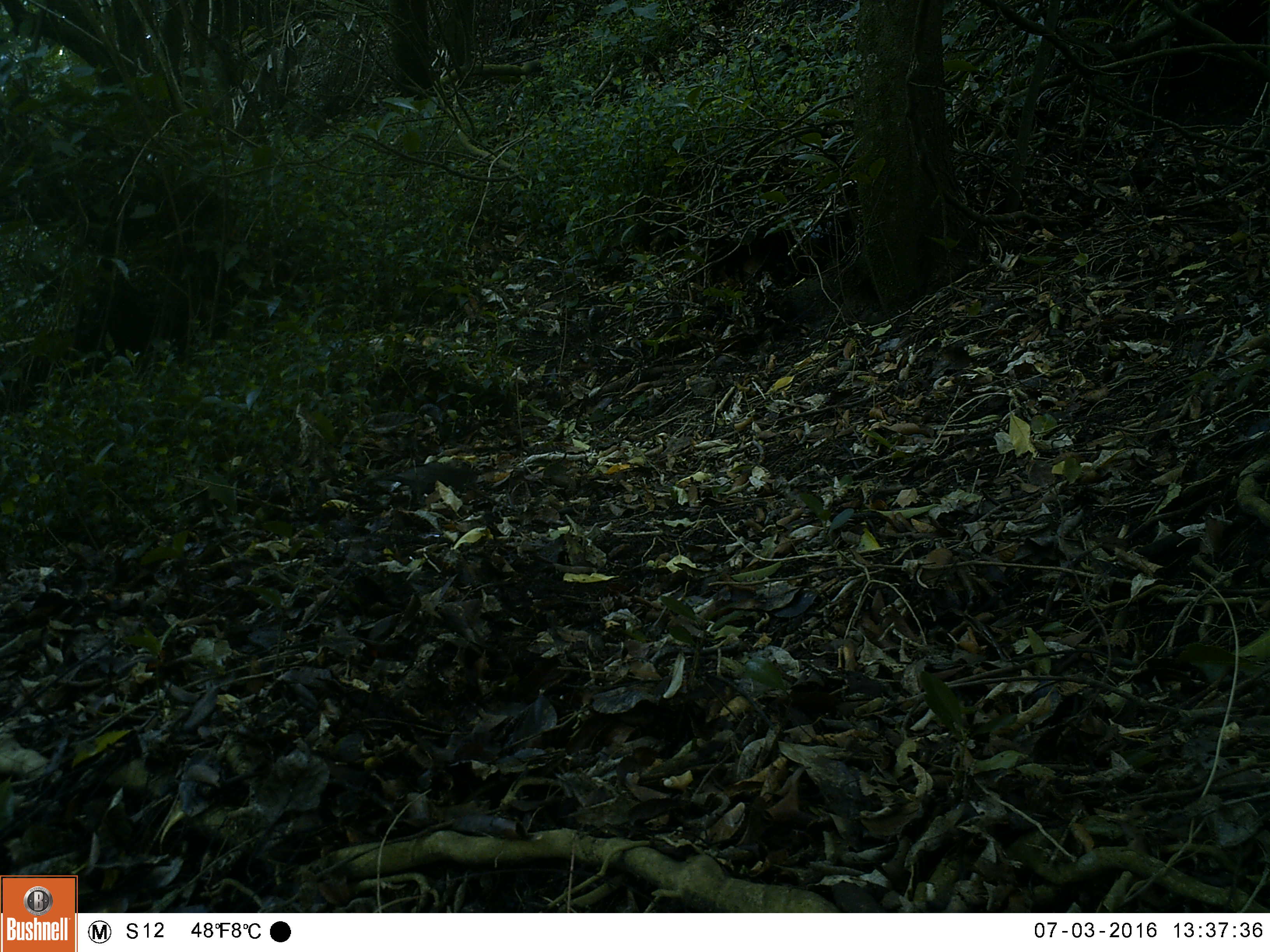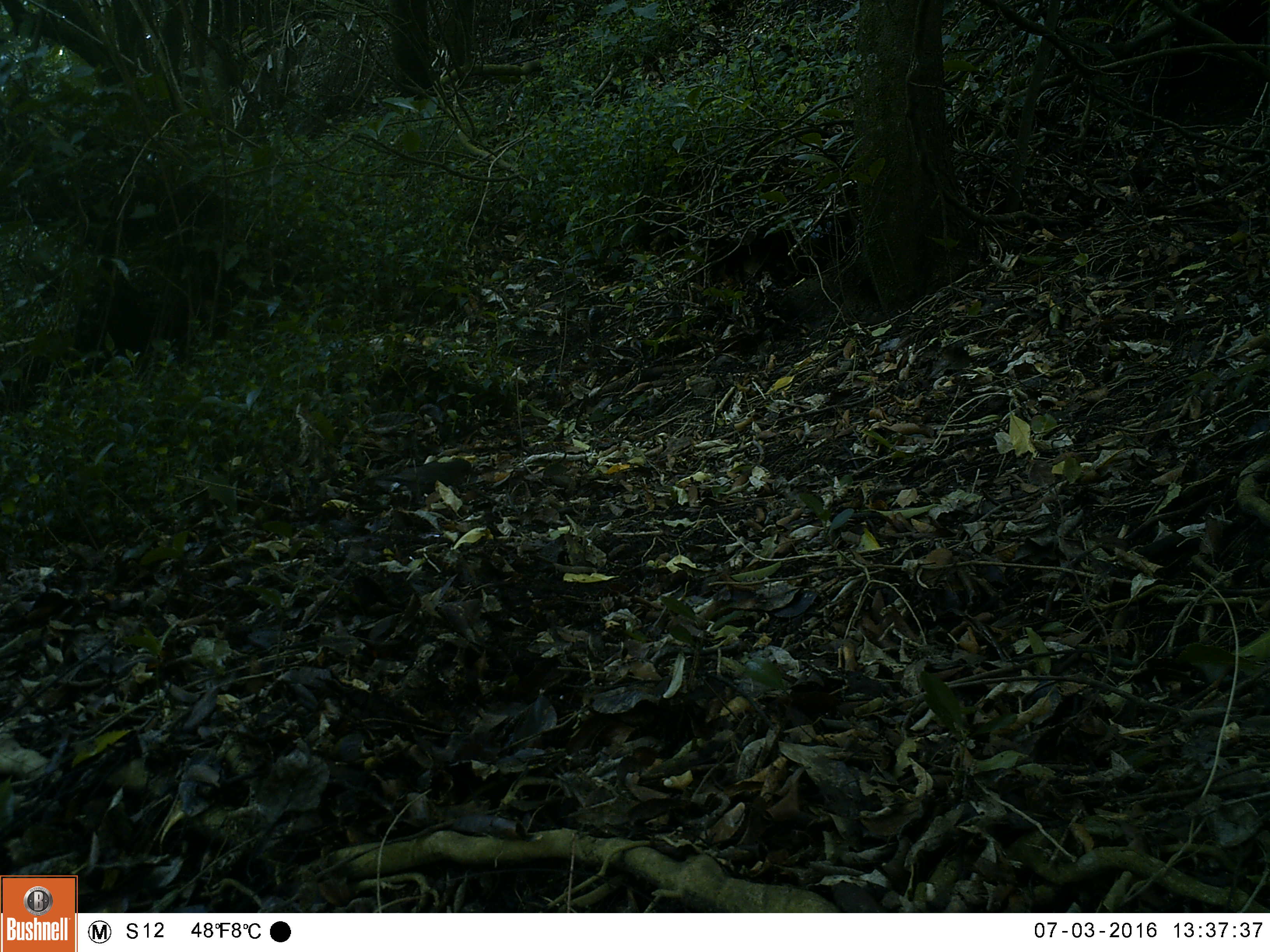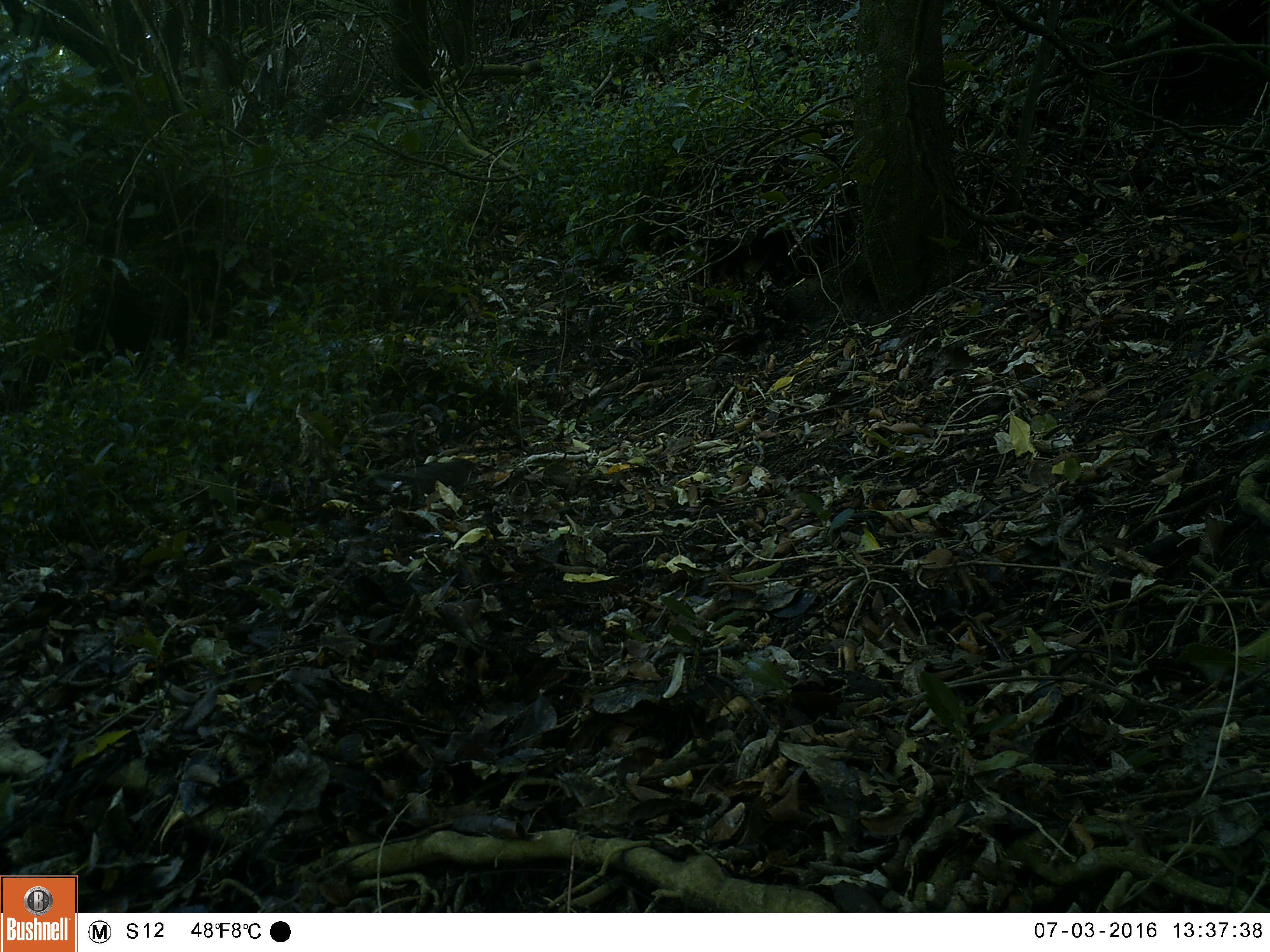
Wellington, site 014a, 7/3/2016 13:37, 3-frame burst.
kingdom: Animalia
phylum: Chordata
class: Aves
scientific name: Aves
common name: bird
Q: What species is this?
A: Bird (Aves).